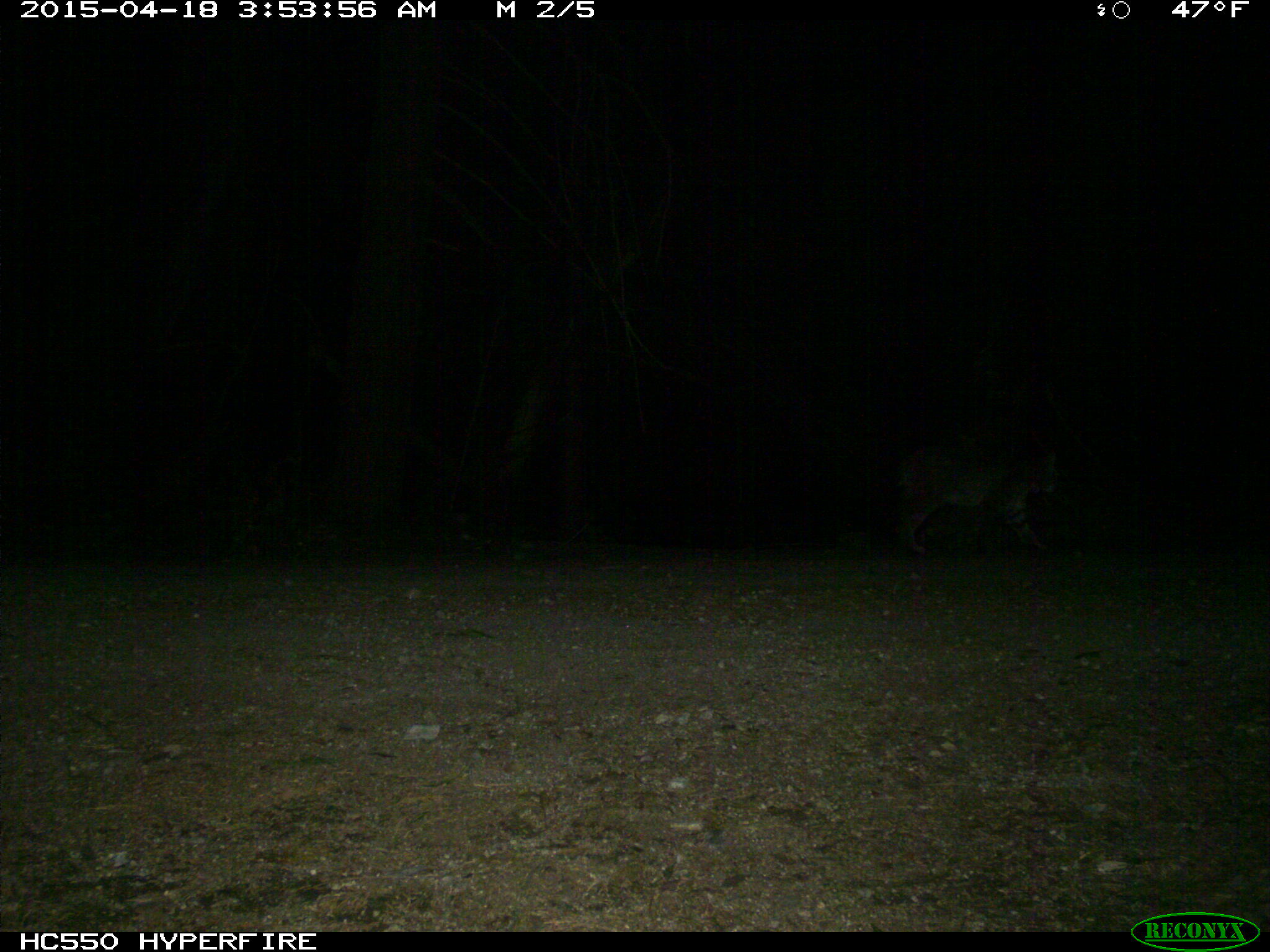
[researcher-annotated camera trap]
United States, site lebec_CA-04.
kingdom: Animalia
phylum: Chordata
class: Mammalia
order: Carnivora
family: Felidae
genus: Lynx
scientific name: Lynx rufus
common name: bobcat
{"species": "Lynx rufus (bobcat)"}